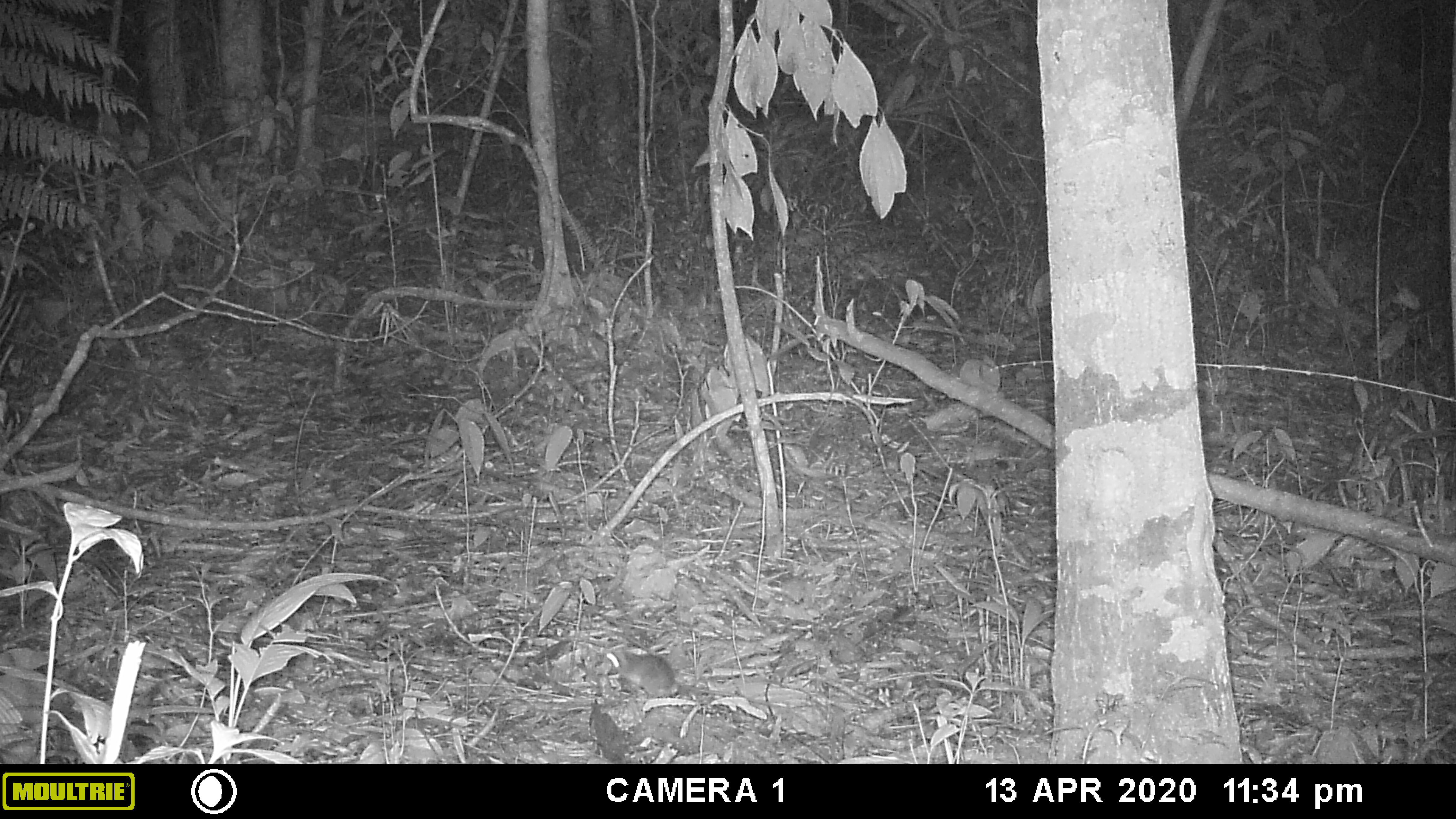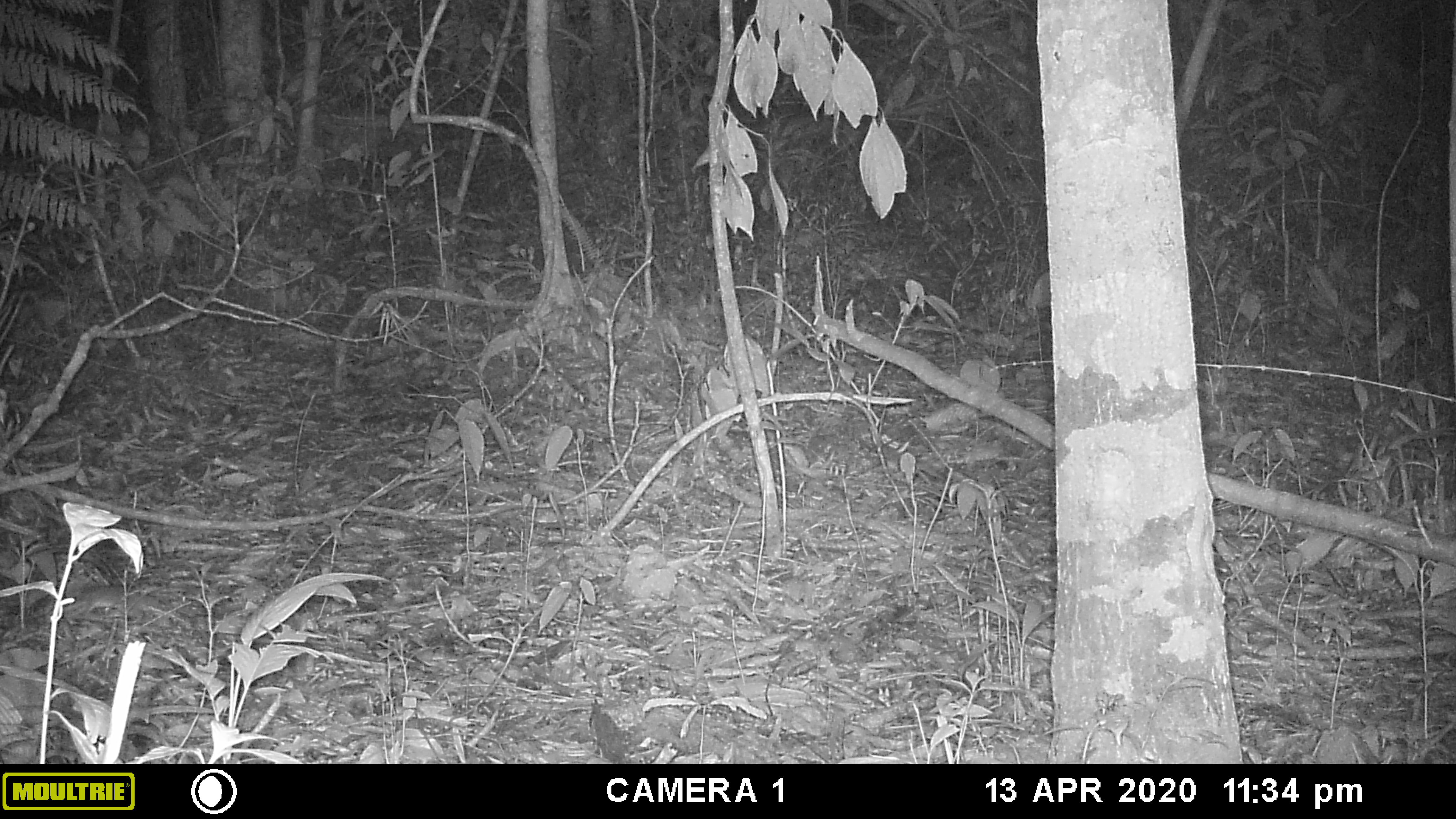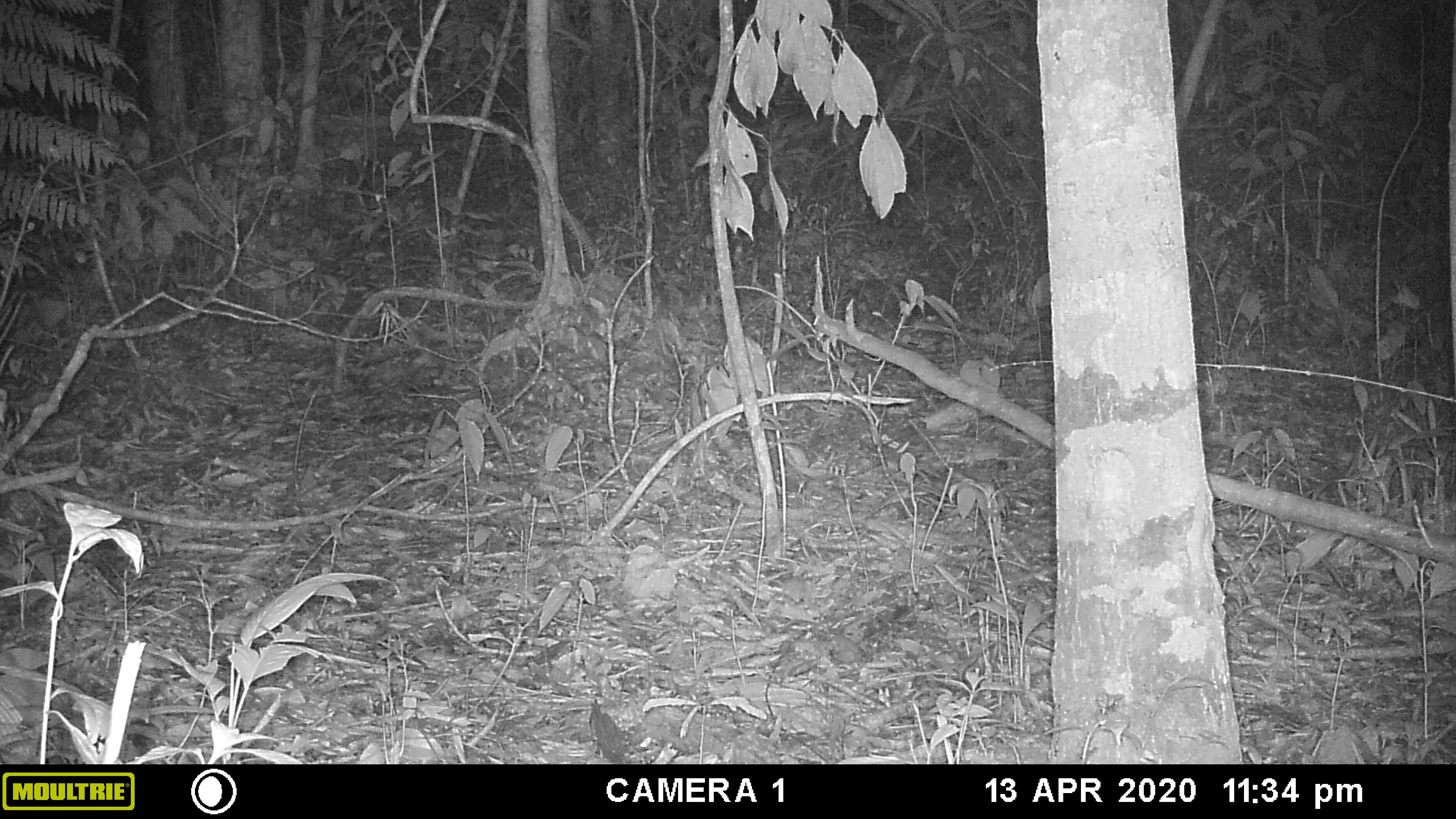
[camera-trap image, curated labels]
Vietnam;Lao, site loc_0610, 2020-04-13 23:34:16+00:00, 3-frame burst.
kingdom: Animalia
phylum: Chordata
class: Mammalia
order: Rodentia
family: Muridae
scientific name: Muridae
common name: old-world mice and rats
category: unidentified murid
Unidentified murid (old-world mice and rats) (Muridae). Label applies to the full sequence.